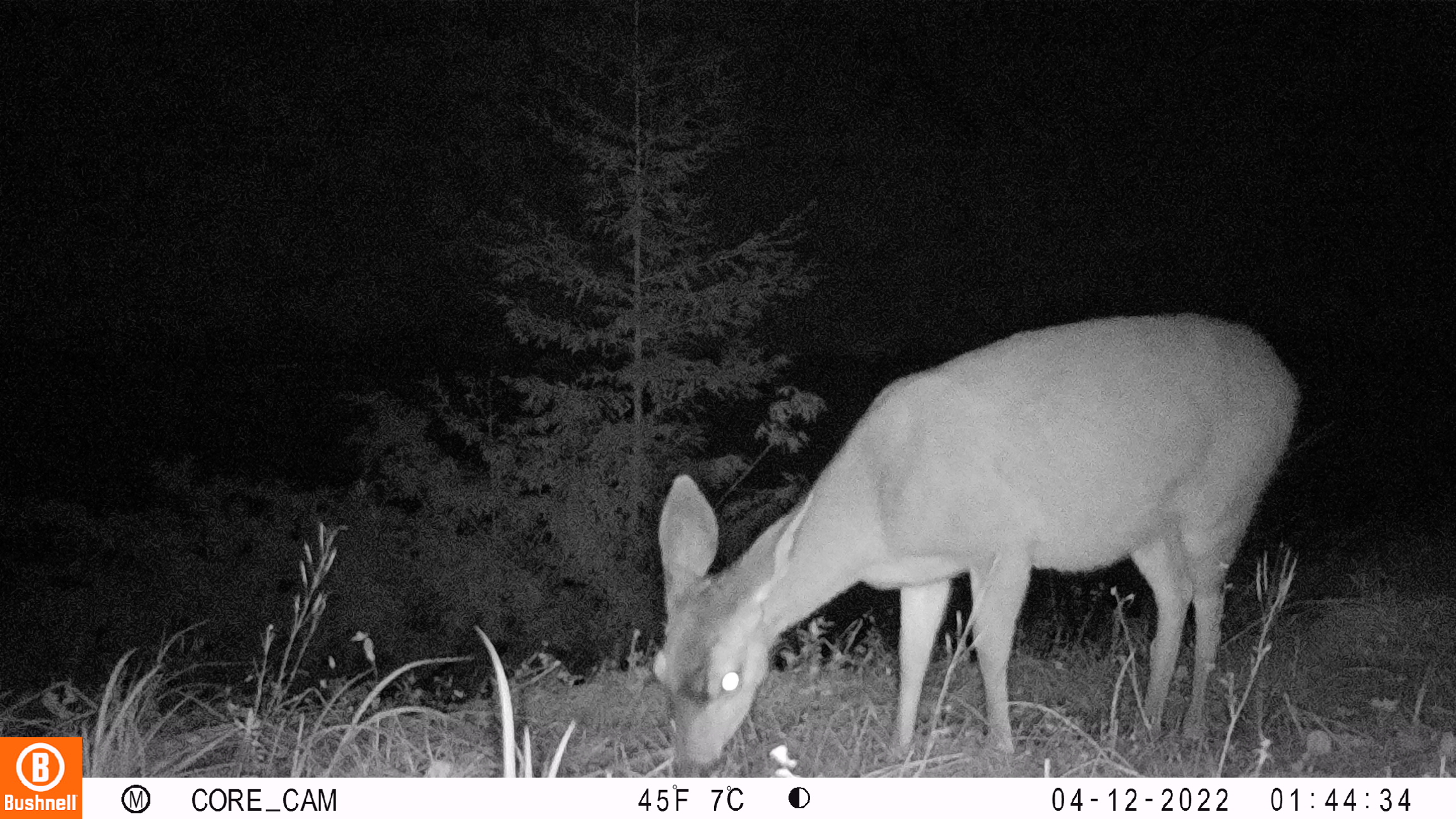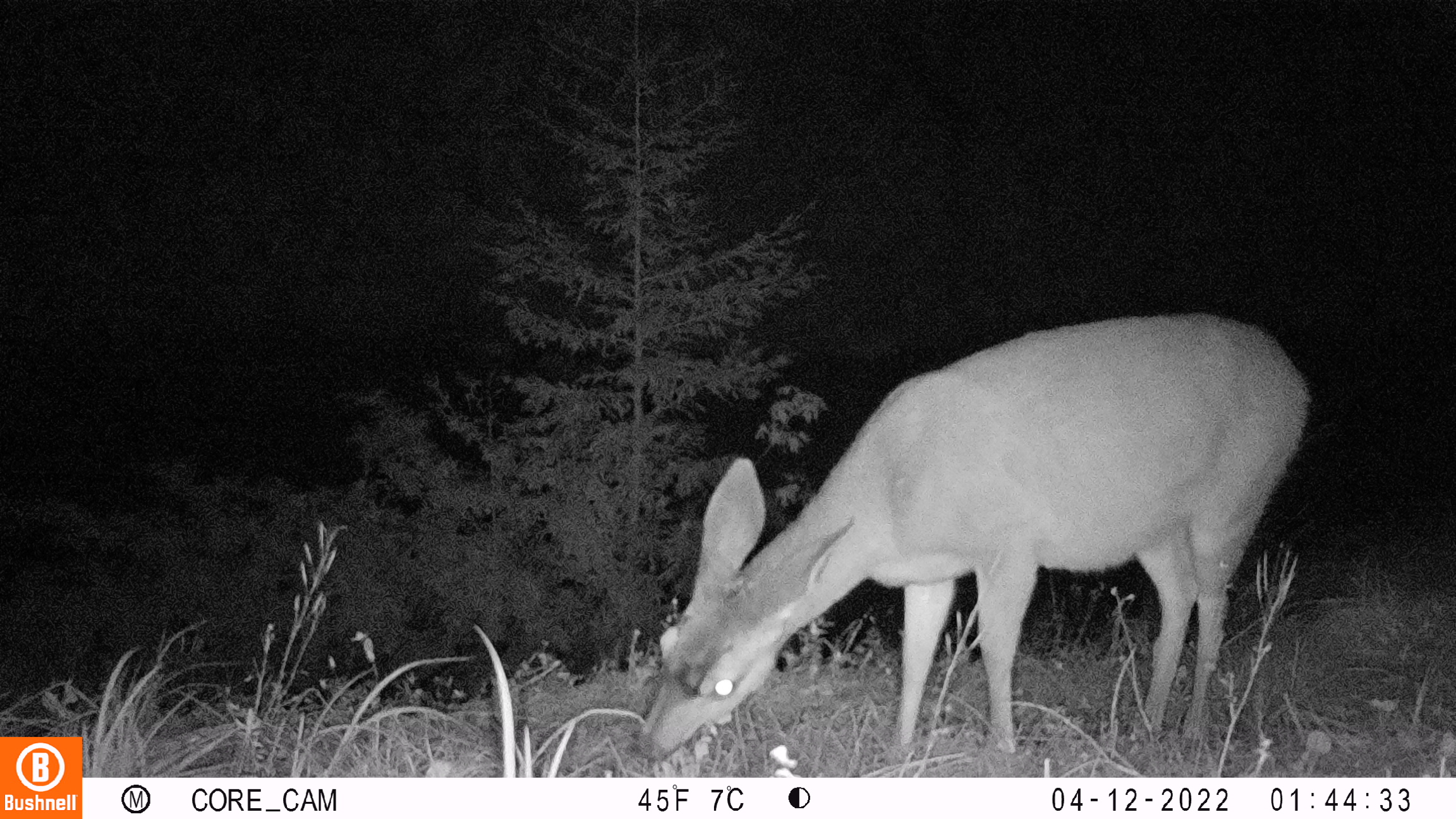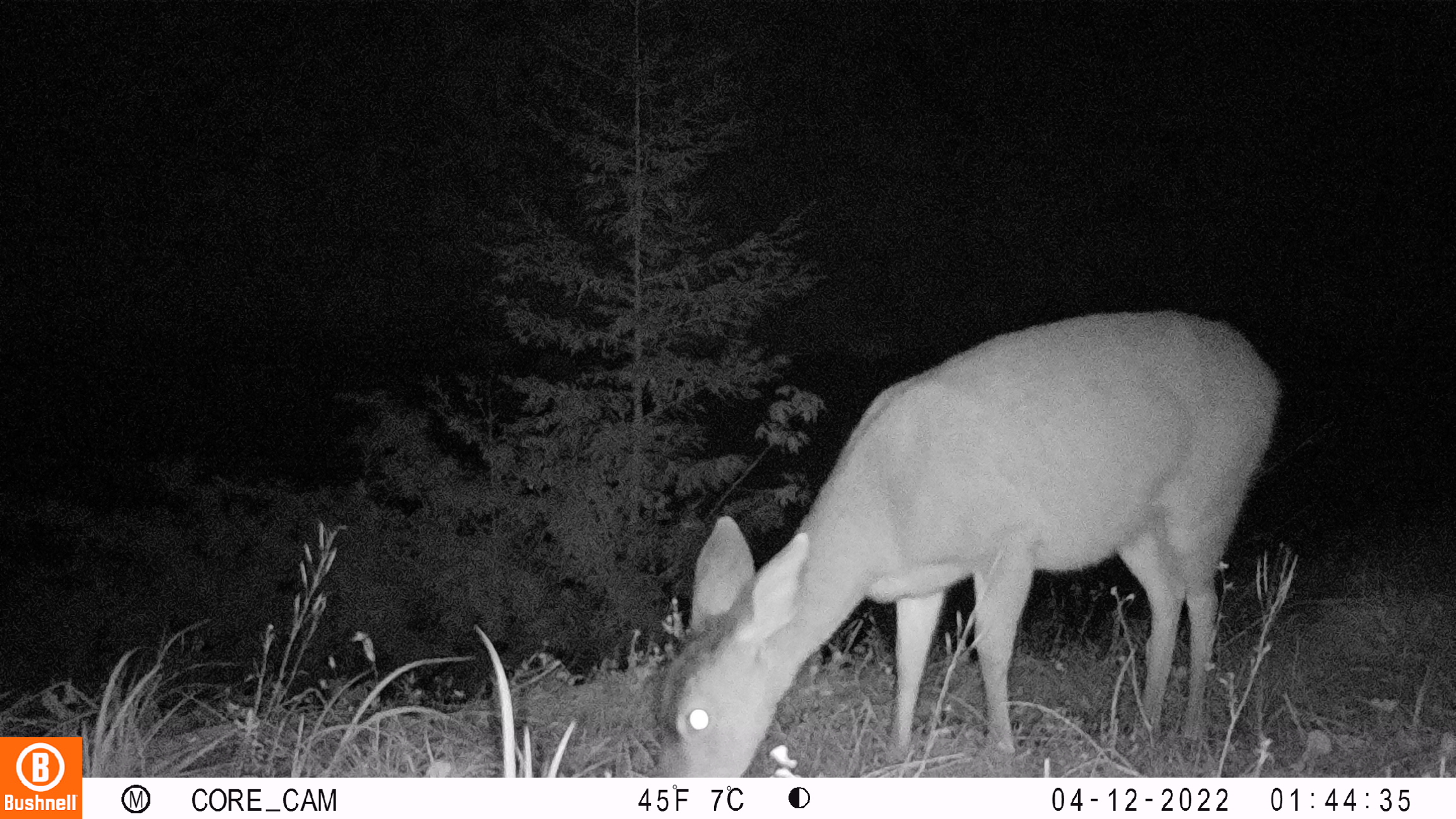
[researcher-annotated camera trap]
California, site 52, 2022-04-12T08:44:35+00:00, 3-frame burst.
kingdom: Animalia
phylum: Chordata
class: Mammalia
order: Artiodactyla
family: Cervidae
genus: Odocoileus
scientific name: Odocoileus hemionus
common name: mule deer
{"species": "mule deer (Odocoileus hemionus)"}